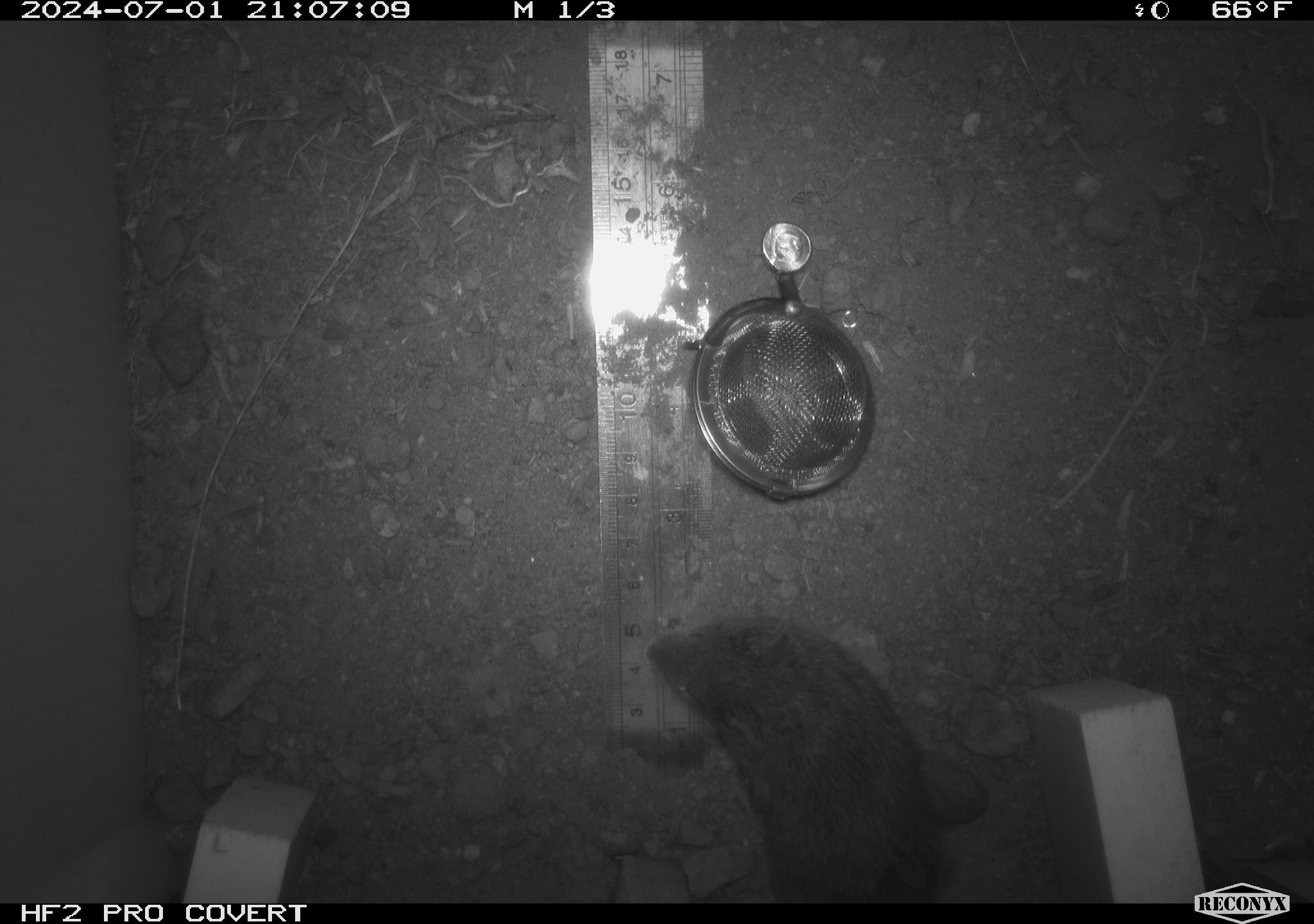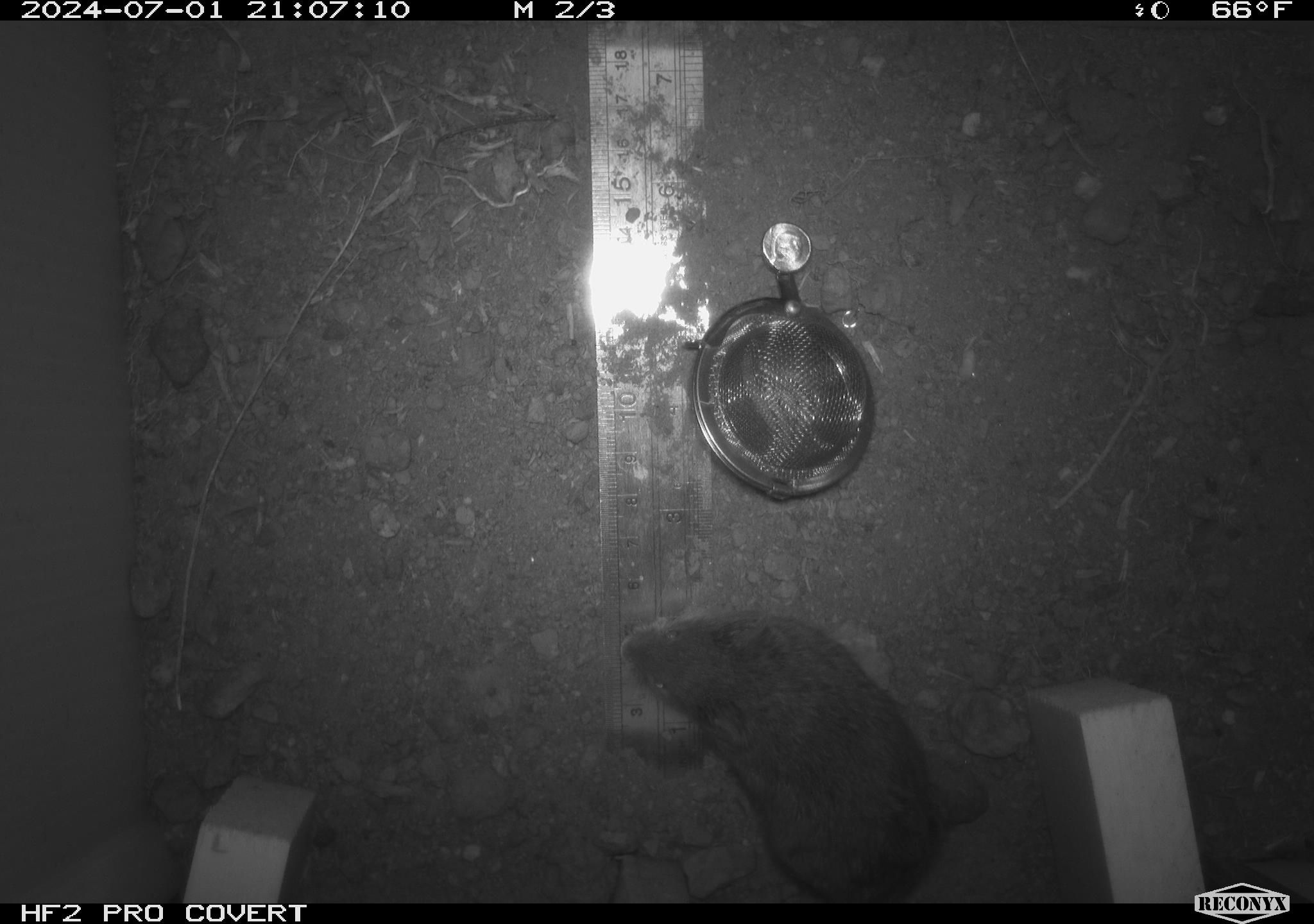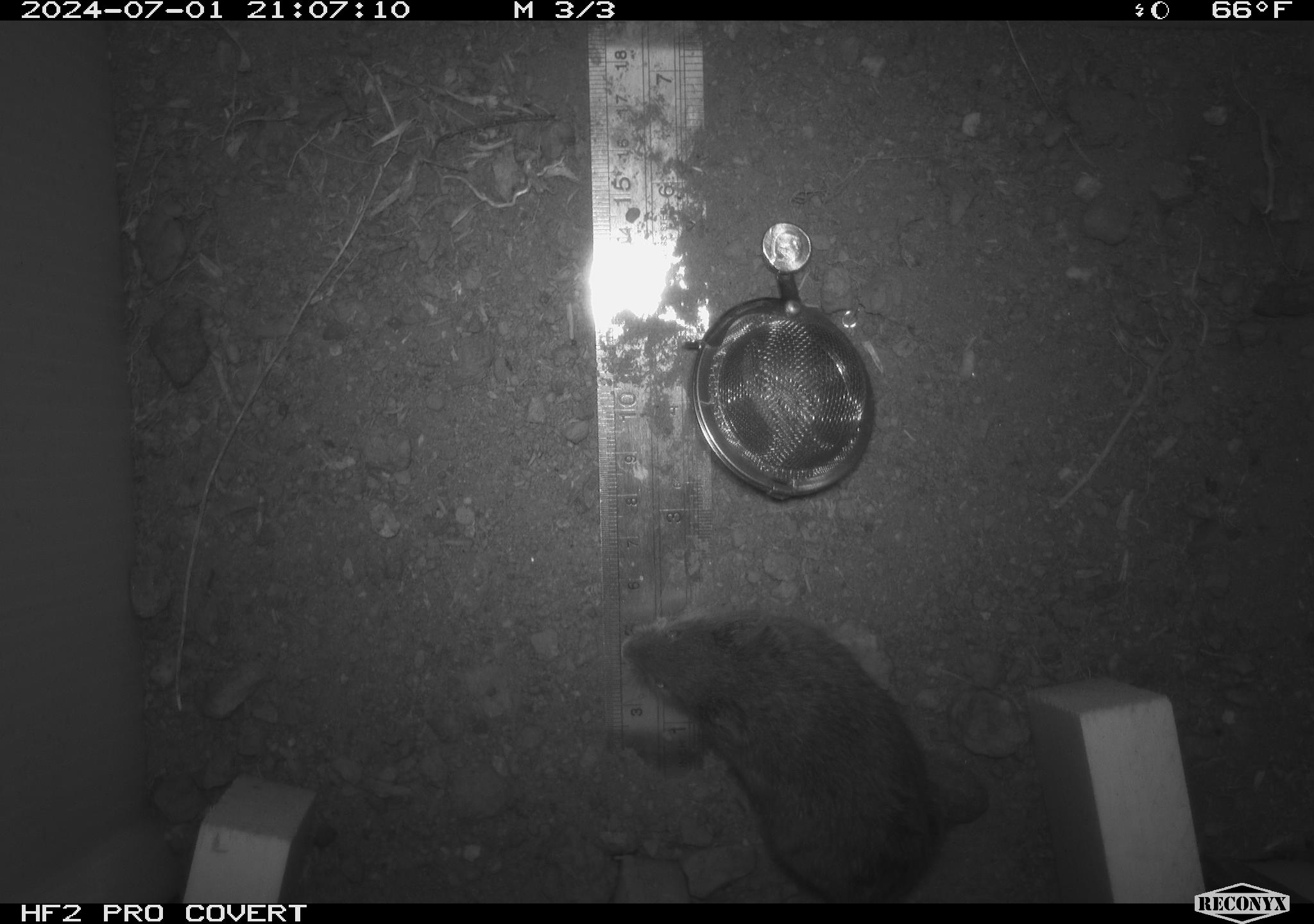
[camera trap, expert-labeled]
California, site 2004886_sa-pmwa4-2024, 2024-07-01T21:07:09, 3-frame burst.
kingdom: Animalia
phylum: Chordata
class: Mammalia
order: Rodentia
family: Cricetidae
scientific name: Arvicolinae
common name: voles, lemmings, and muskrats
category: arvicolinae subfamily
Arvicolinae subfamily (voles, lemmings, and muskrats) (Arvicolinae).